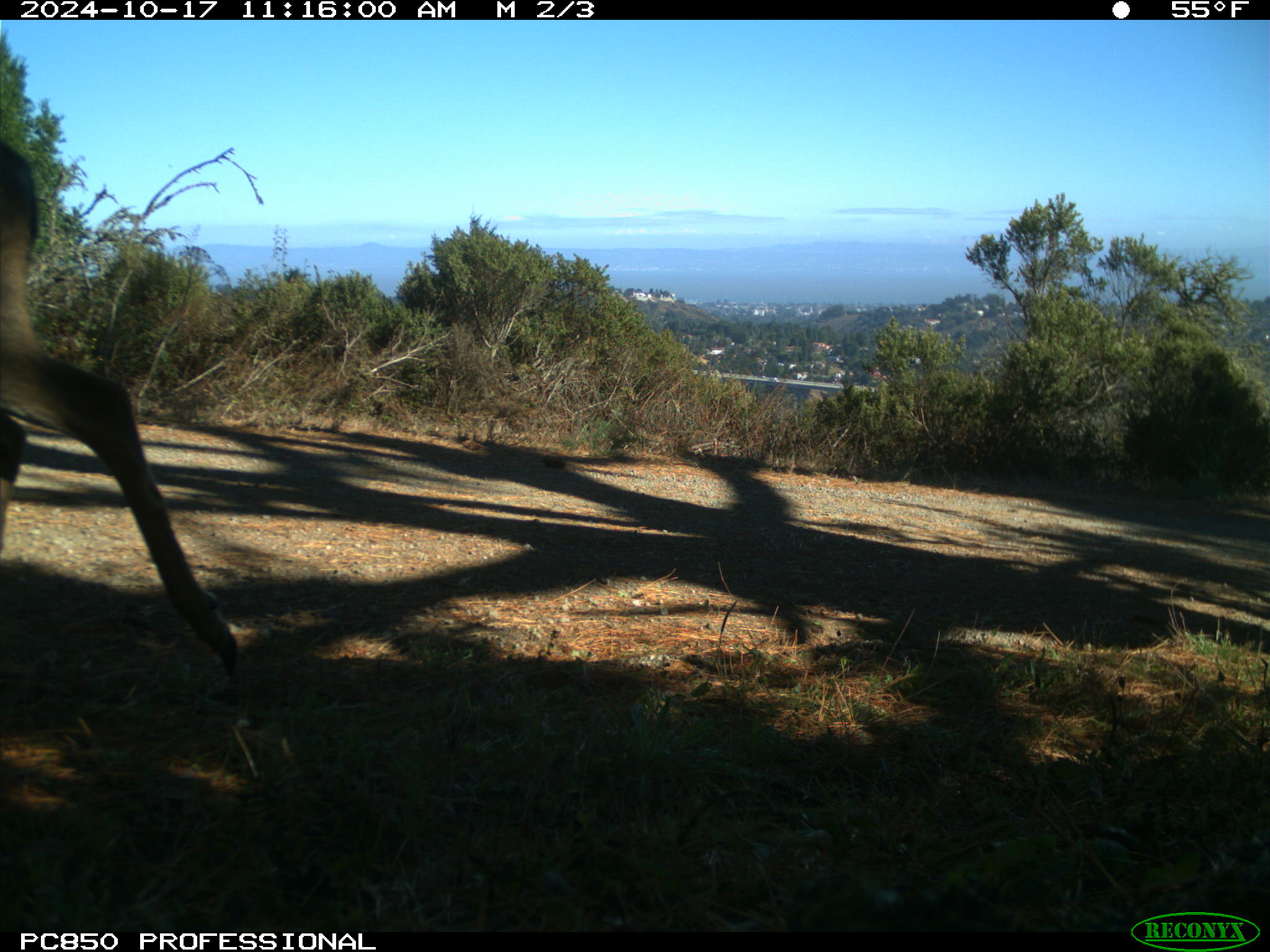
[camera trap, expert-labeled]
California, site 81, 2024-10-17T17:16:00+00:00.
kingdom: Animalia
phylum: Chordata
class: Mammalia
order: Artiodactyla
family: Cervidae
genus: Odocoileus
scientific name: Odocoileus hemionus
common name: mule deer